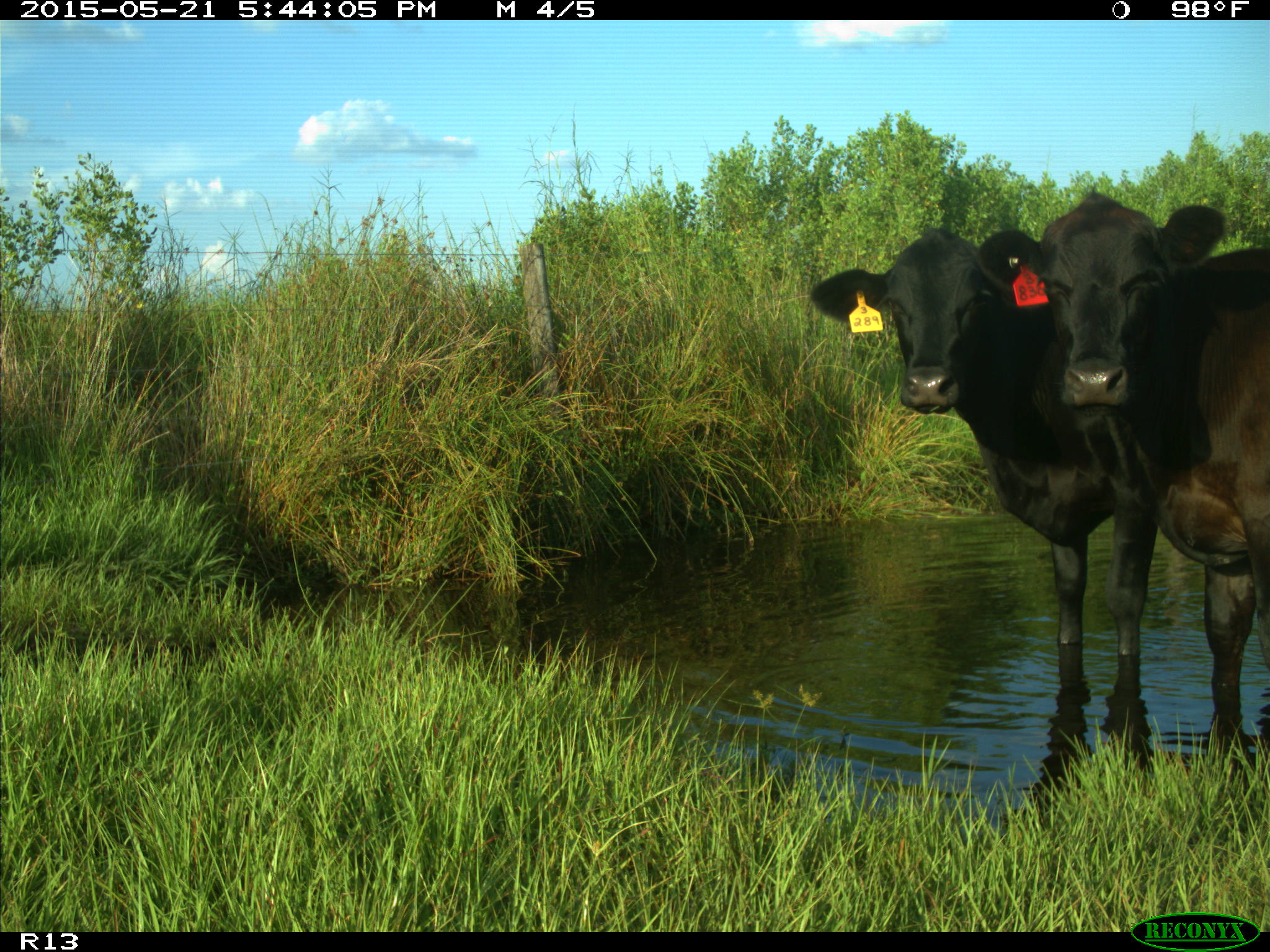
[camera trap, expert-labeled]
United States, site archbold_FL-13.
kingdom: Animalia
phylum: Chordata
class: Mammalia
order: Artiodactyla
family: Bovidae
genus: Bos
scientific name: Bos taurus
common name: domestic cow